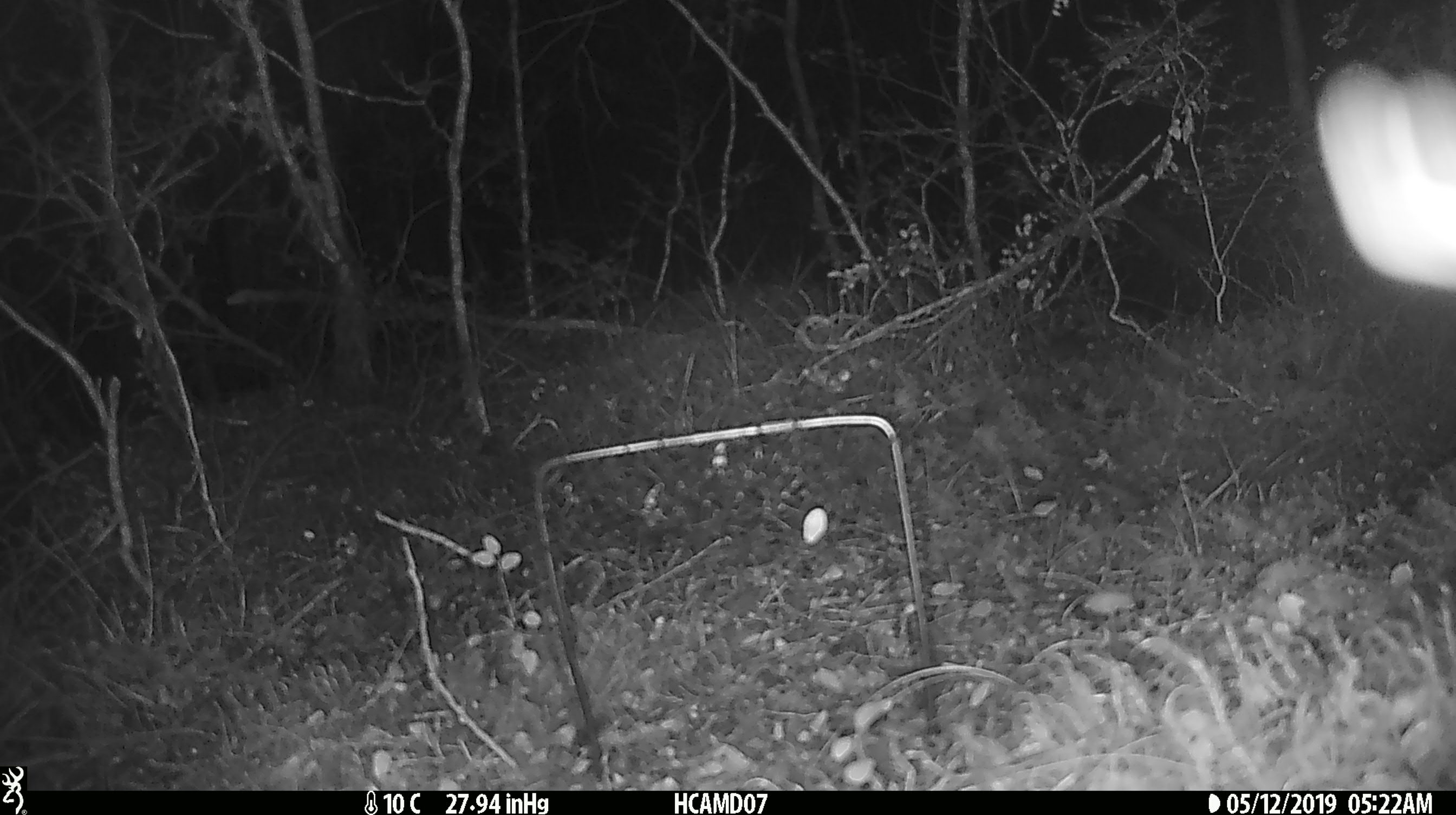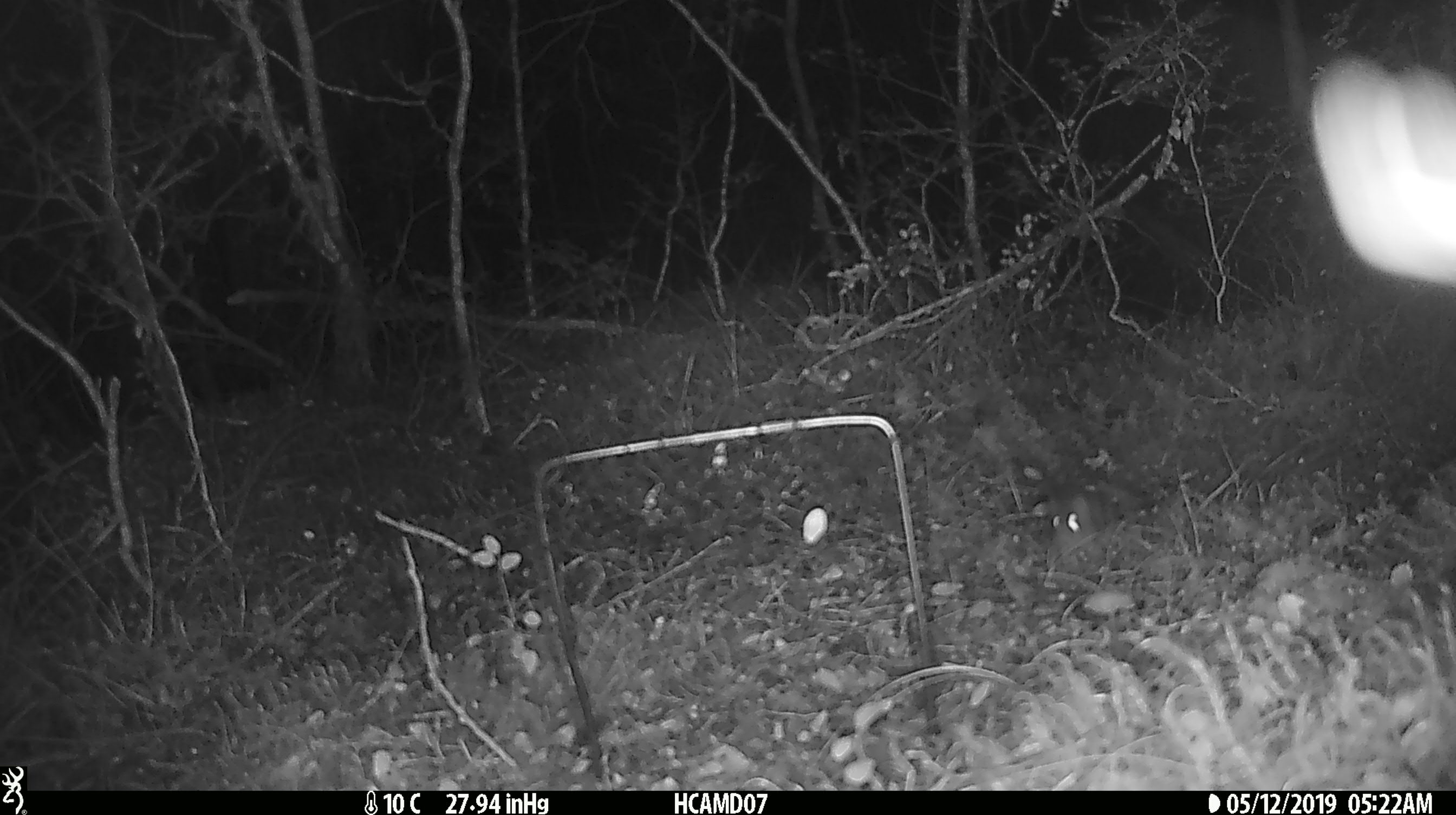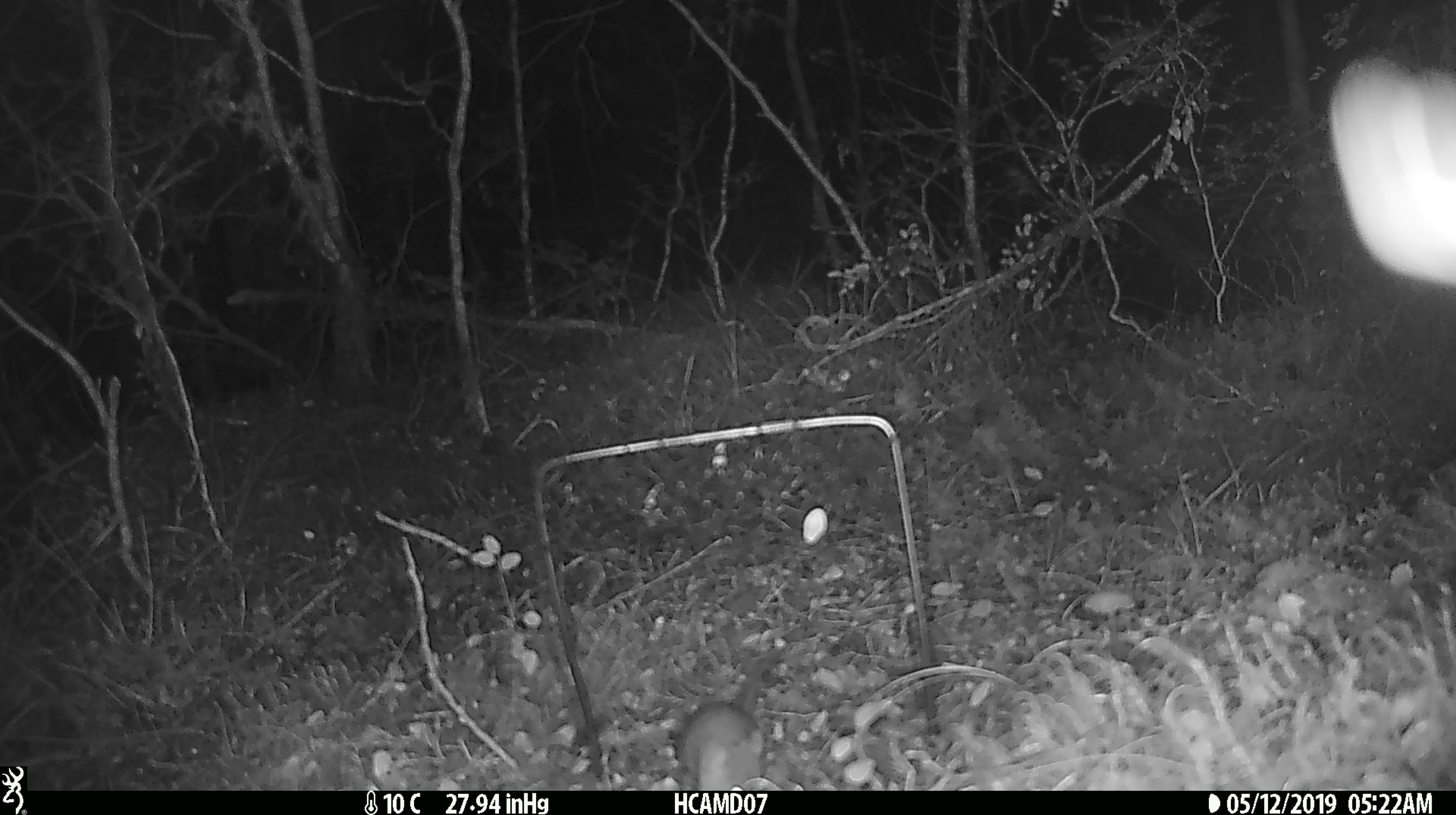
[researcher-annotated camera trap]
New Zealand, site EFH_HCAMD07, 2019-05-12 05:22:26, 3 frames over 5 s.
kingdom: Animalia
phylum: Chordata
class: Mammalia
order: Rodentia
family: Muridae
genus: Mus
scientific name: Mus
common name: mouse